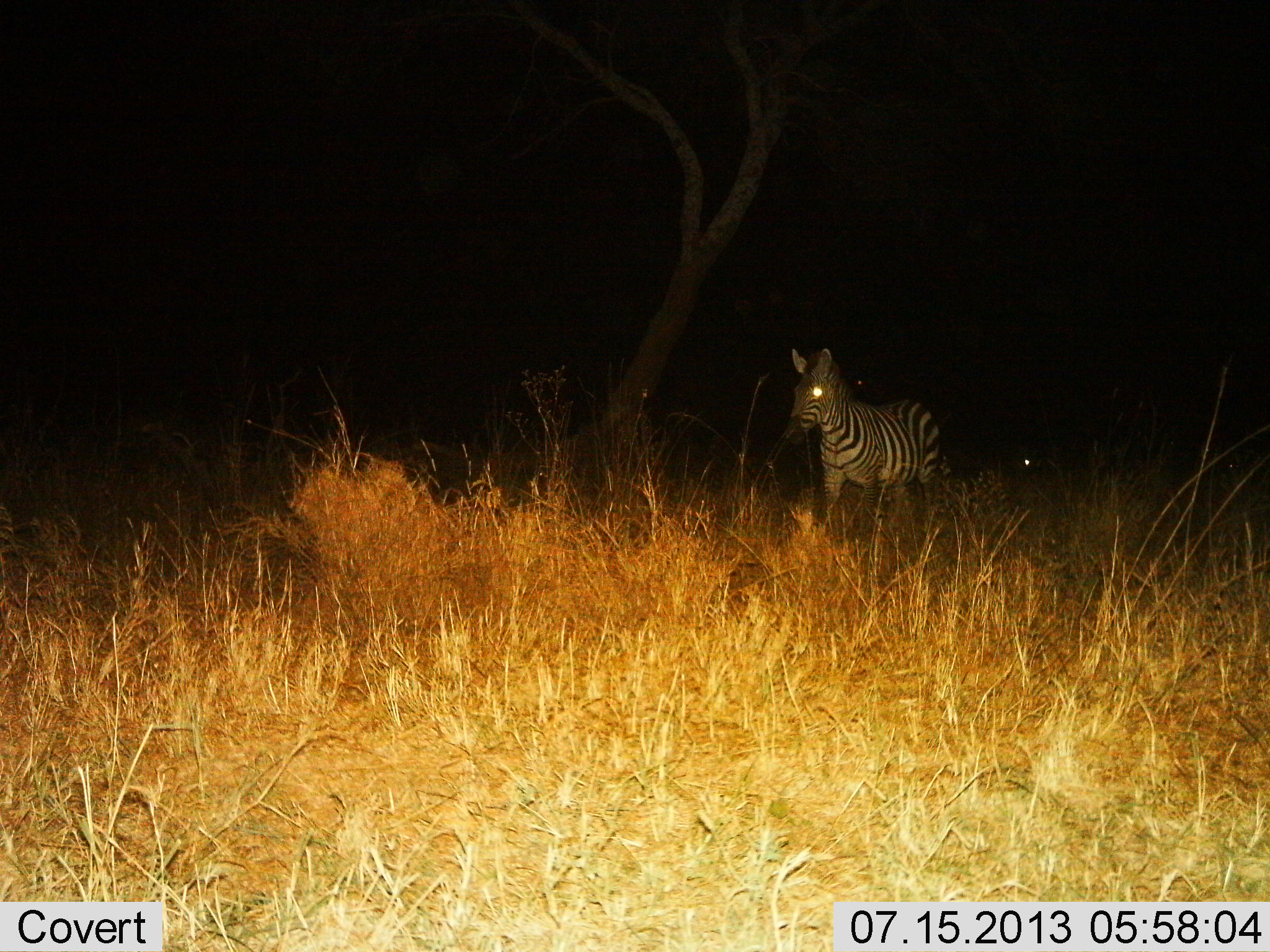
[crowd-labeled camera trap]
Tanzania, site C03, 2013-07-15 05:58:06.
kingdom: Animalia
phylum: Chordata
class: Mammalia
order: Perissodactyla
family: Equidae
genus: Equus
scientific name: Equus quagga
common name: plains zebra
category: zebra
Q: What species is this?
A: Zebra (plains zebra) (Equus quagga).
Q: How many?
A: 1.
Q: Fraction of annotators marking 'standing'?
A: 60%.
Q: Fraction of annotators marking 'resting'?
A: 0%.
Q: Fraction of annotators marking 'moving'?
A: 40%.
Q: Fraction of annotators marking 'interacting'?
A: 0%.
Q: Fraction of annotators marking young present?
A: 0%.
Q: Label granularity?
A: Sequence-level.